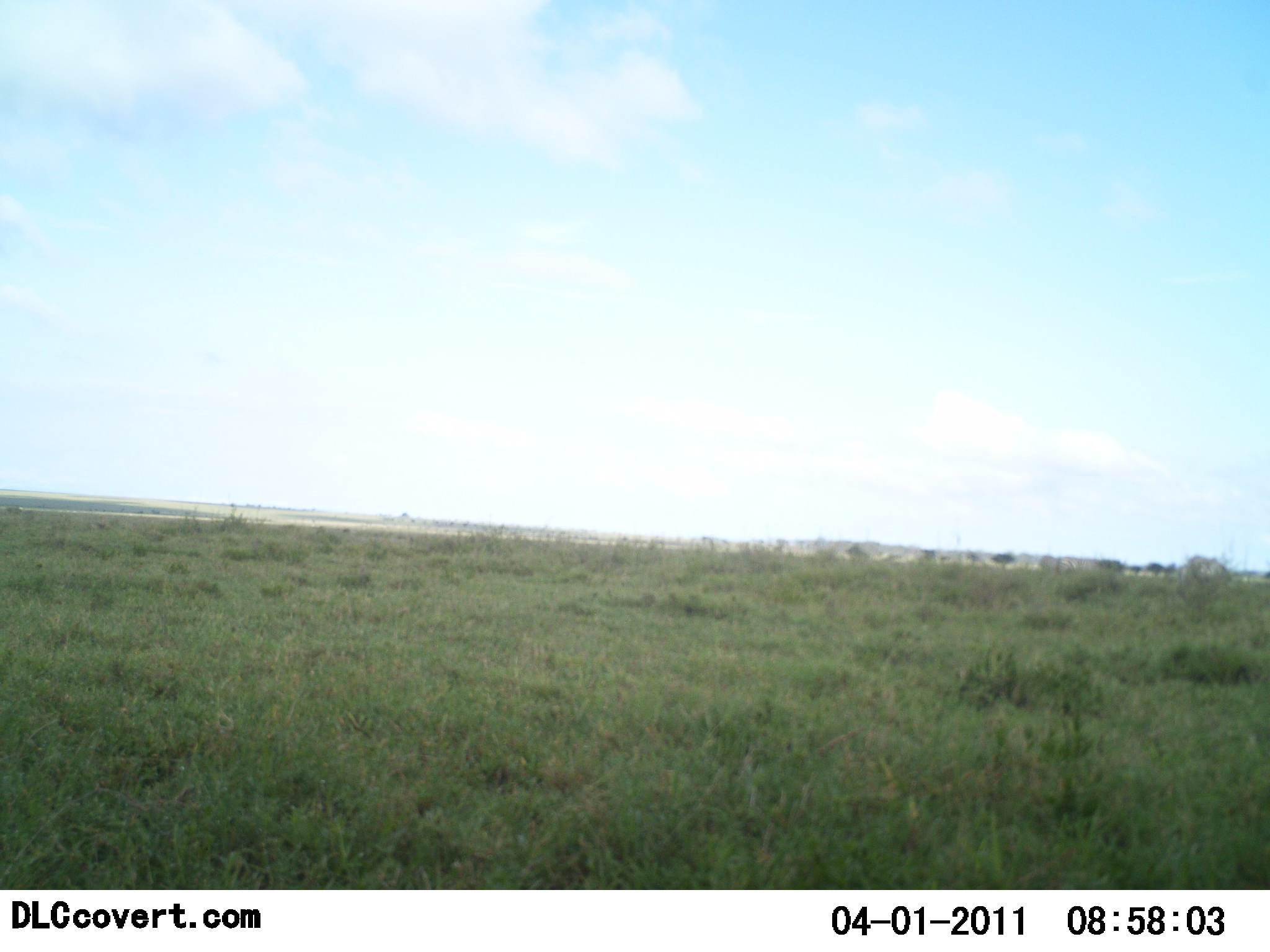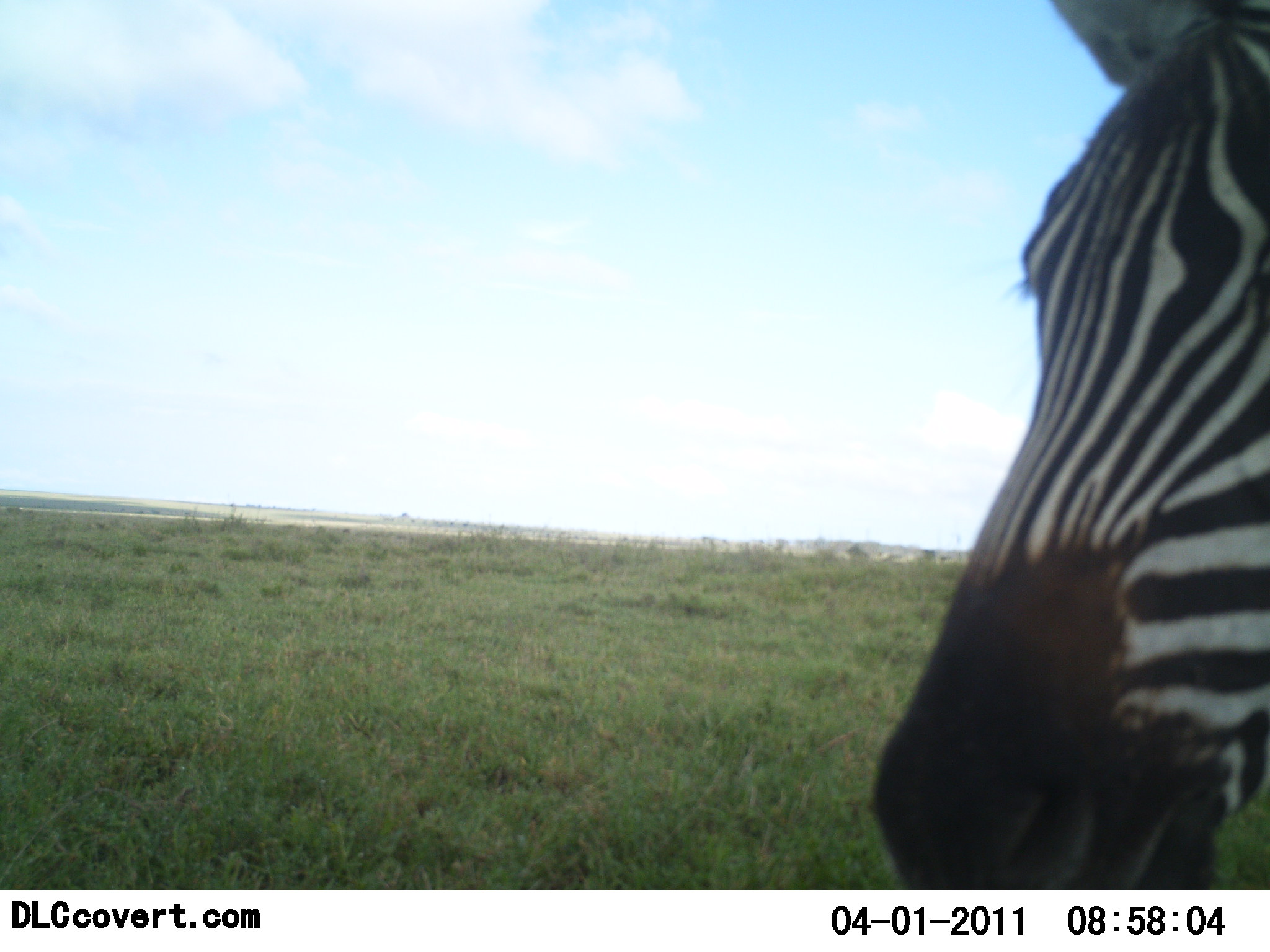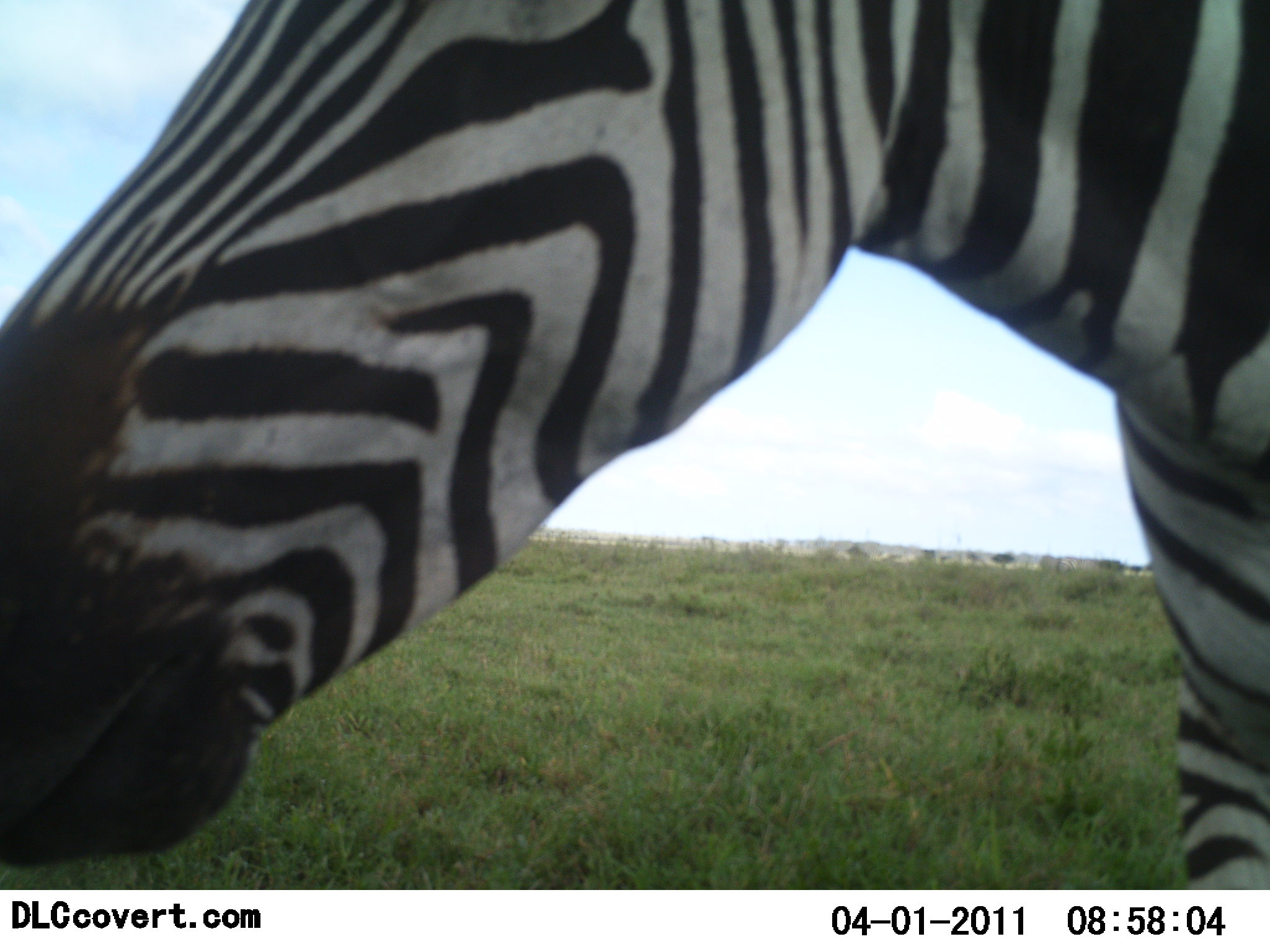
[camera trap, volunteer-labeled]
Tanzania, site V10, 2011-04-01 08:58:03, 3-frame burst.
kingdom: Animalia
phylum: Chordata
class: Mammalia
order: Perissodactyla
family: Equidae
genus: Equus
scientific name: Equus quagga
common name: plains zebra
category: zebra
Zebra (plains zebra) (Equus quagga), count 1. Behavior (volunteer vote fractions): standing 18%, resting 0%, moving 73%, interacting 9%. Young present (vote fraction): 0%. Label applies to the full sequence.